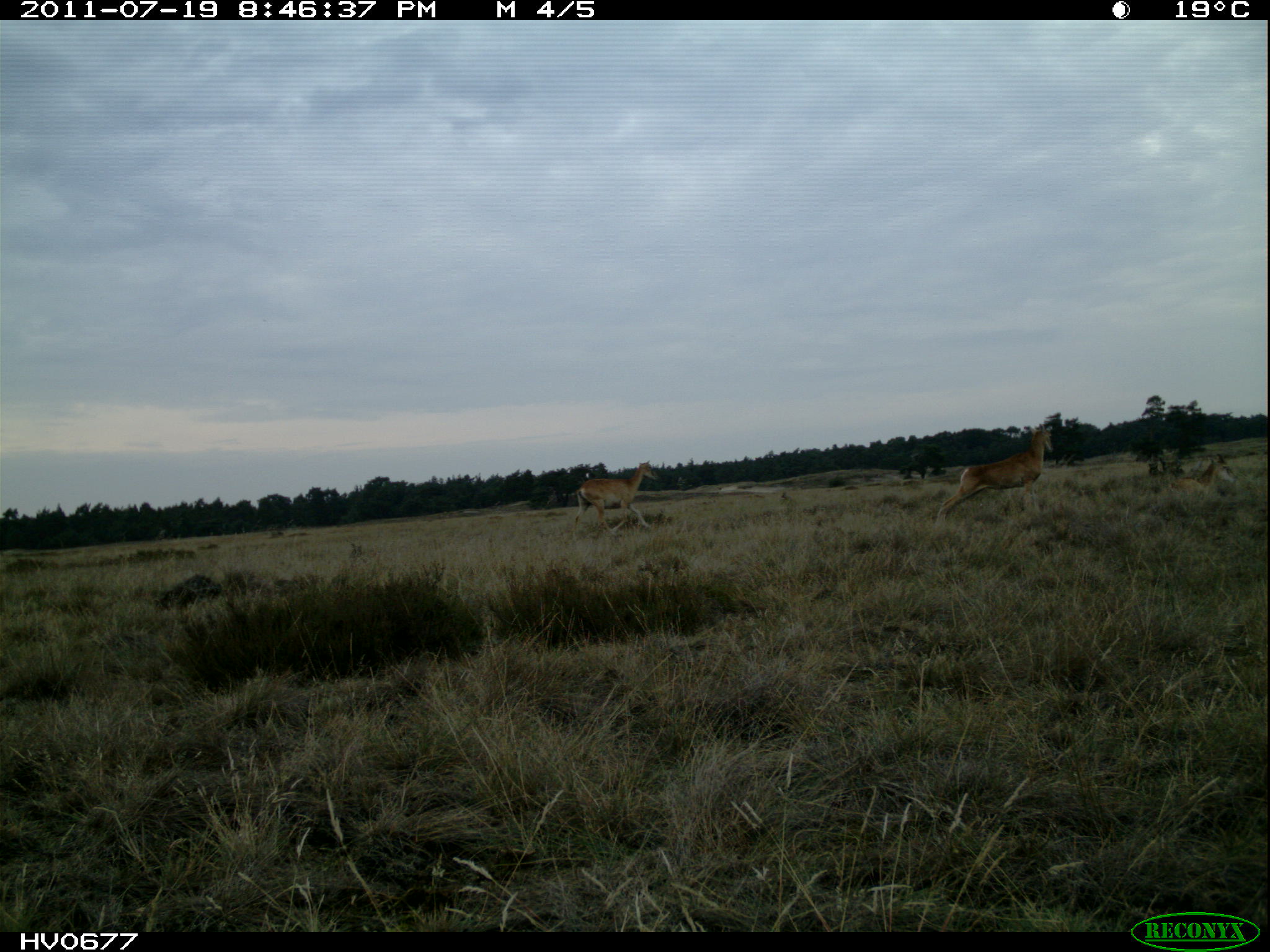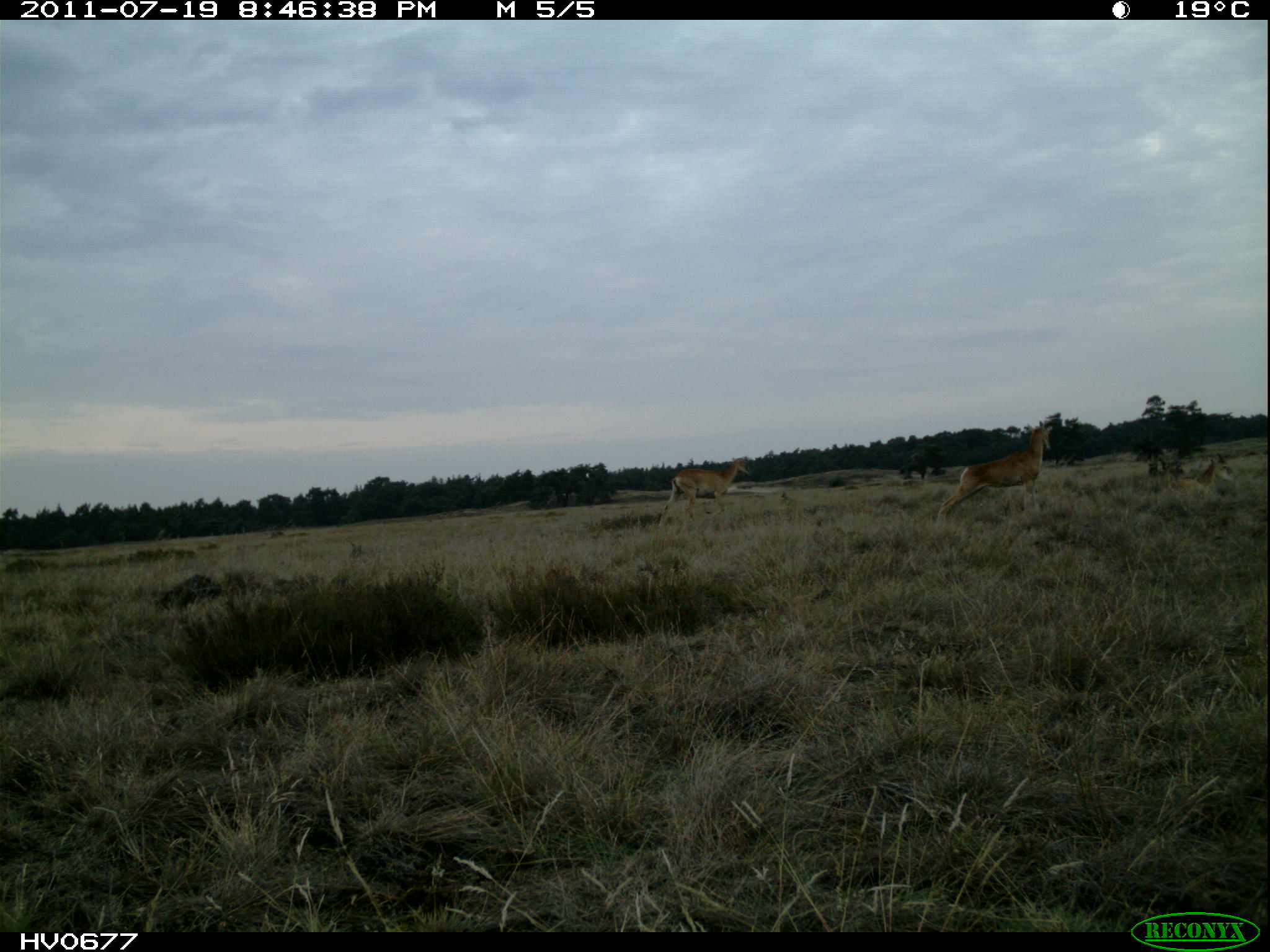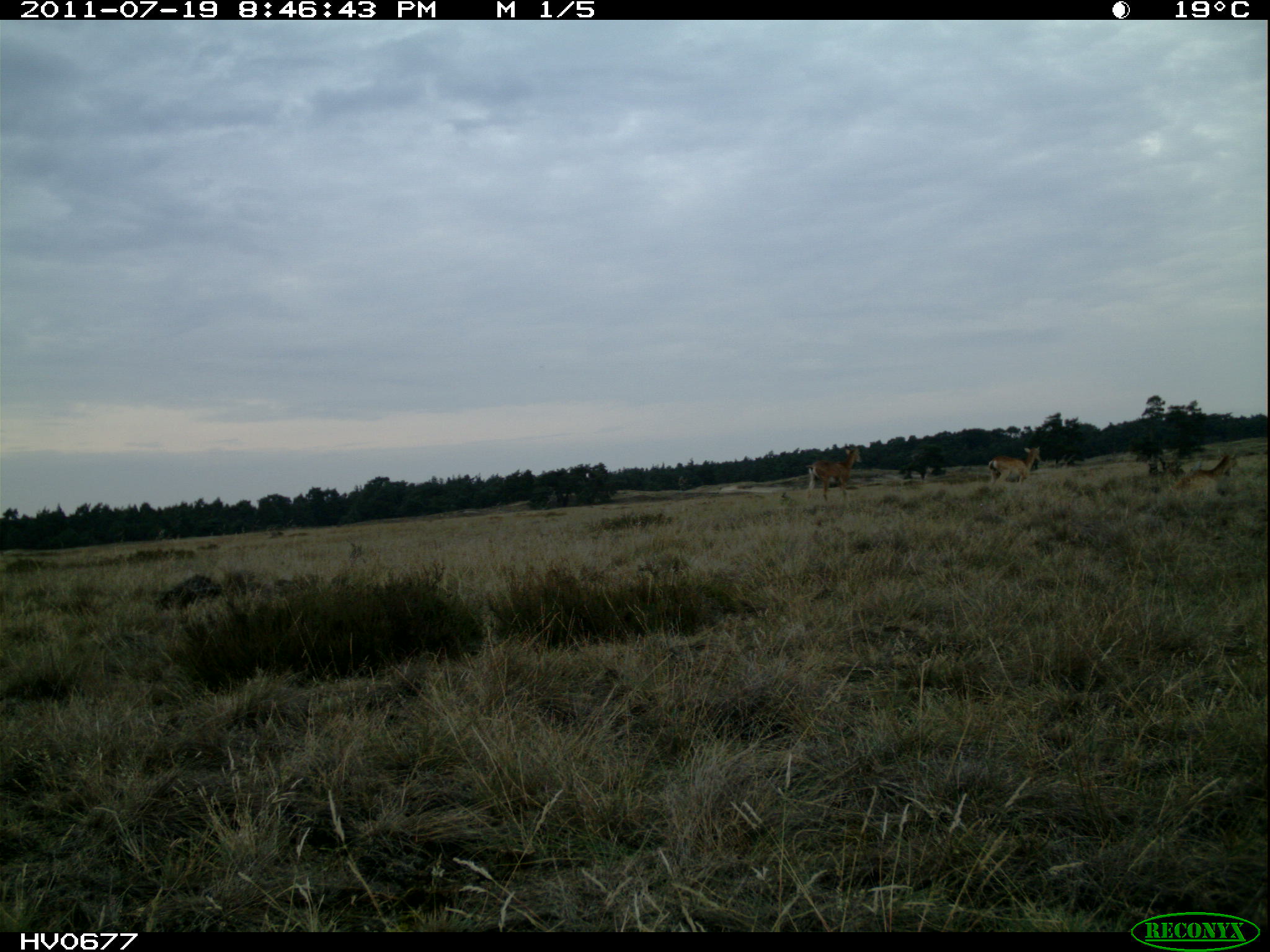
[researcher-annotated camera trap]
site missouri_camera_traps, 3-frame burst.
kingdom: Animalia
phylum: Chordata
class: Mammalia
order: Artiodactyla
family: Bovidae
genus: Ovis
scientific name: Ovis ammon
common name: mouflon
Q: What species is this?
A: Mouflon (Ovis ammon).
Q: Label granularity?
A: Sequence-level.